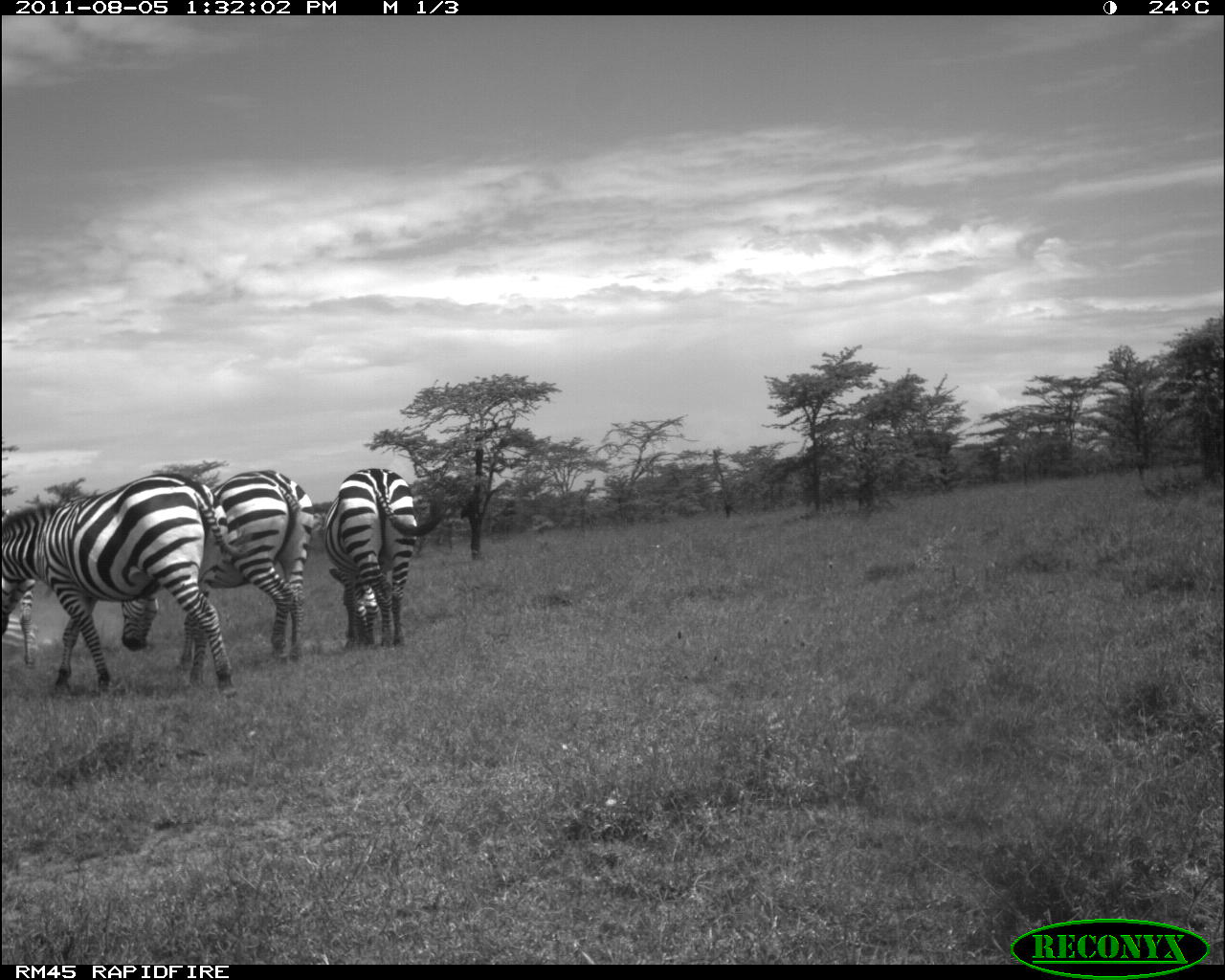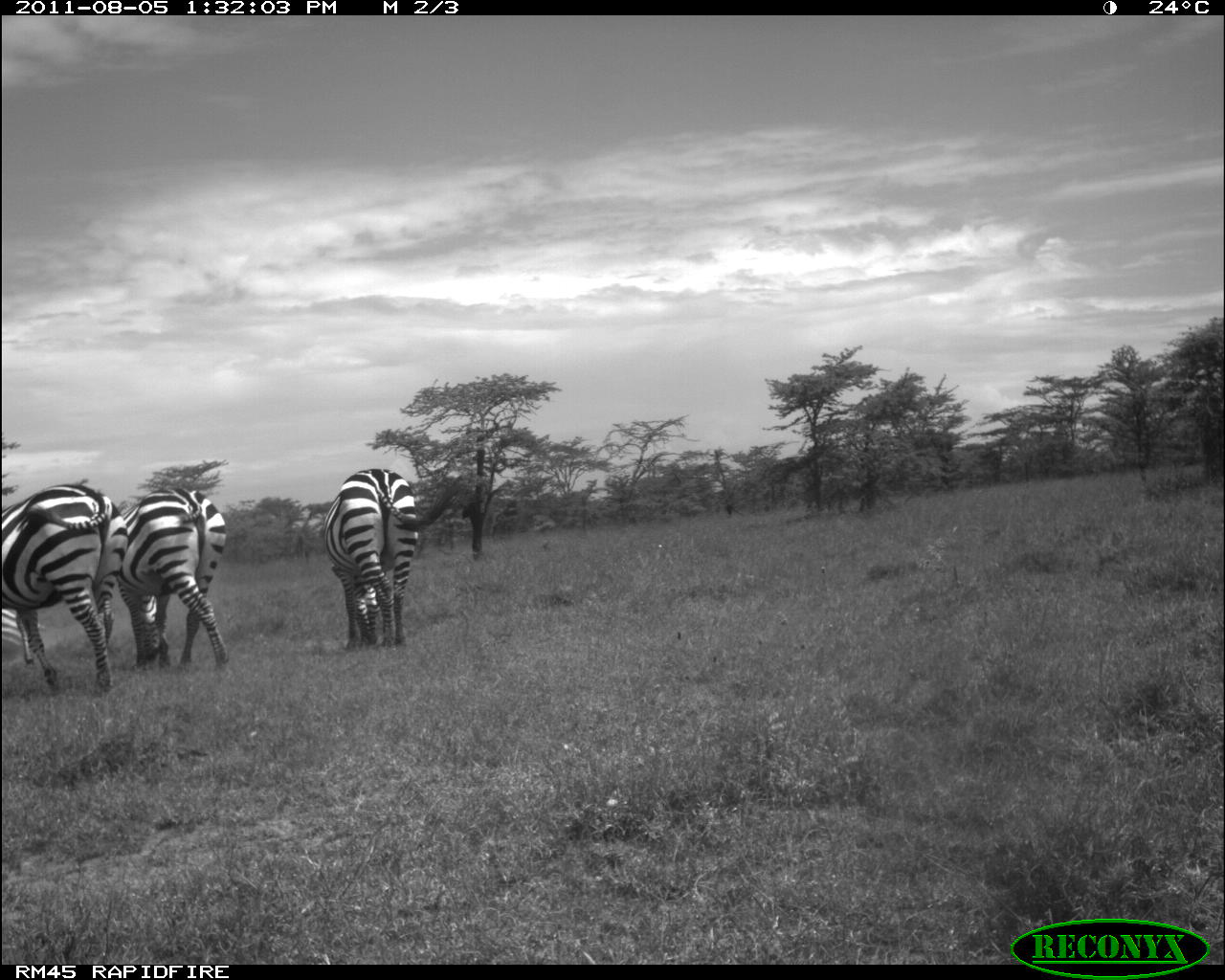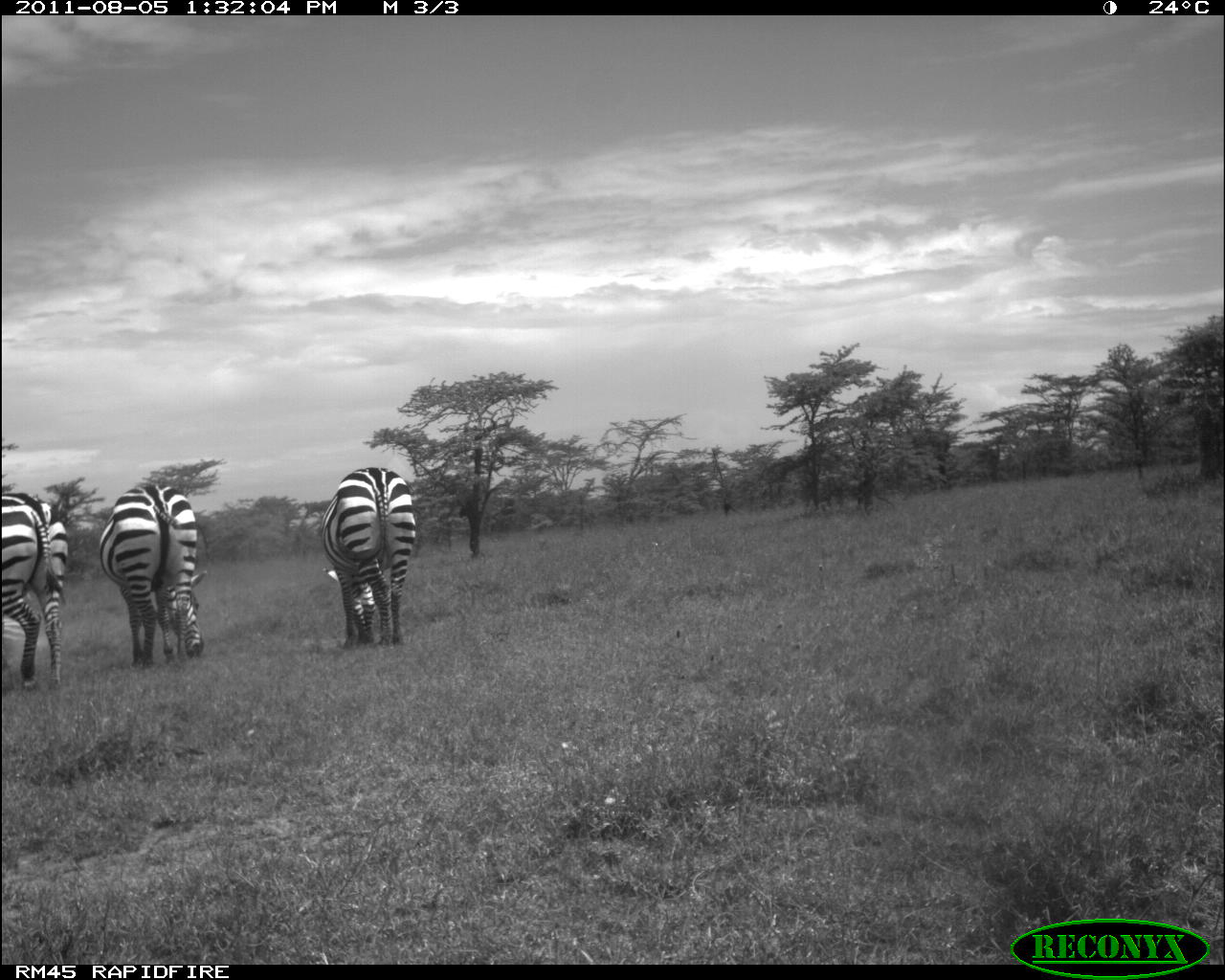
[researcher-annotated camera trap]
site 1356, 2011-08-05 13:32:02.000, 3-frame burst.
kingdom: Animalia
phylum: Chordata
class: Mammalia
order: Perissodactyla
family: Equidae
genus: Equus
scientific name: Equus quagga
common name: plains zebra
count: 4